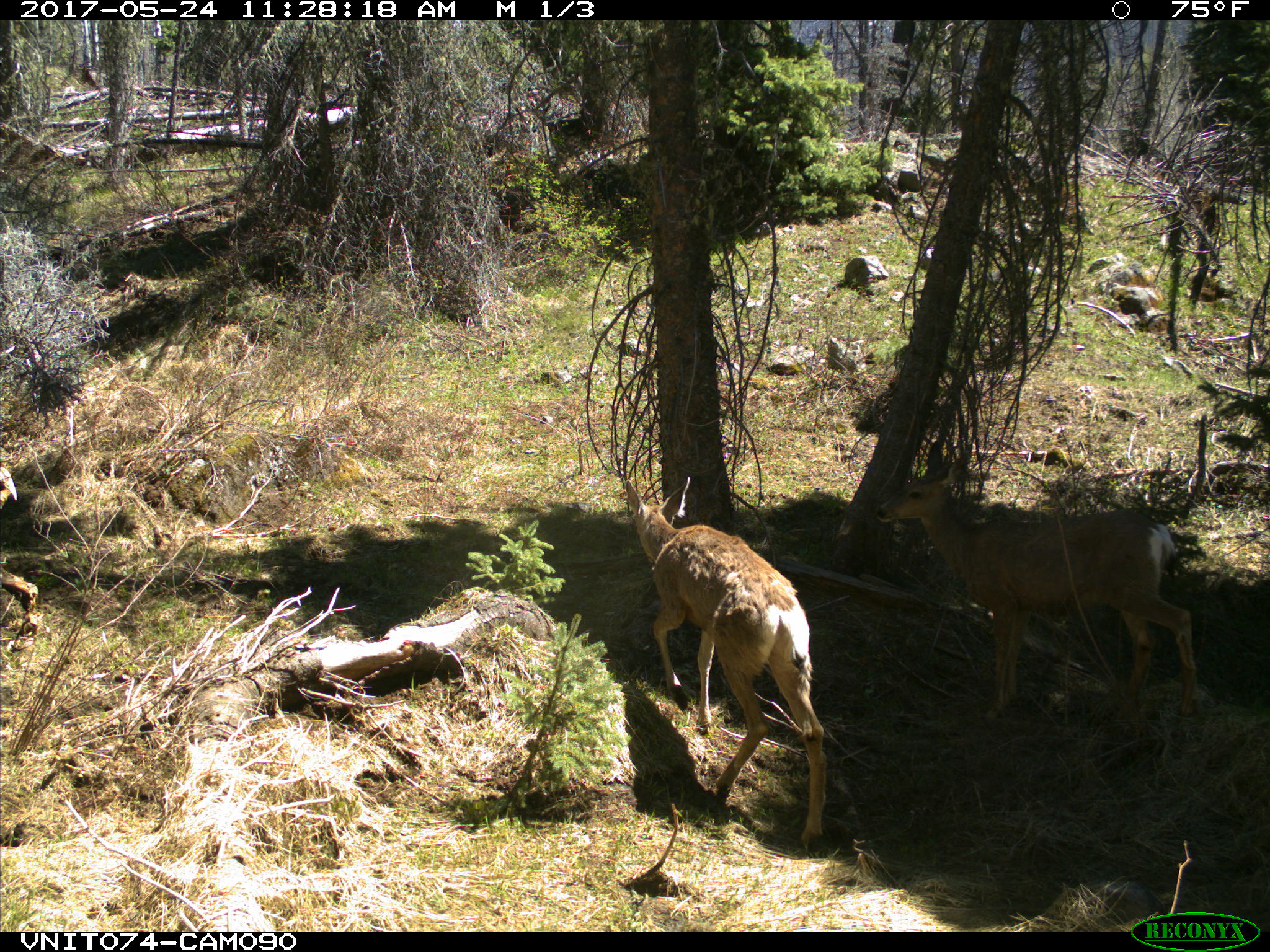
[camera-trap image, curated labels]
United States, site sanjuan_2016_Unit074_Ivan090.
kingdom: Animalia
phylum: Chordata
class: Mammalia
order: Artiodactyla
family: Cervidae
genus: Odocoileus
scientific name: Odocoileus hemionus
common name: mule deer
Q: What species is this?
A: Odocoileus hemionus (mule deer).